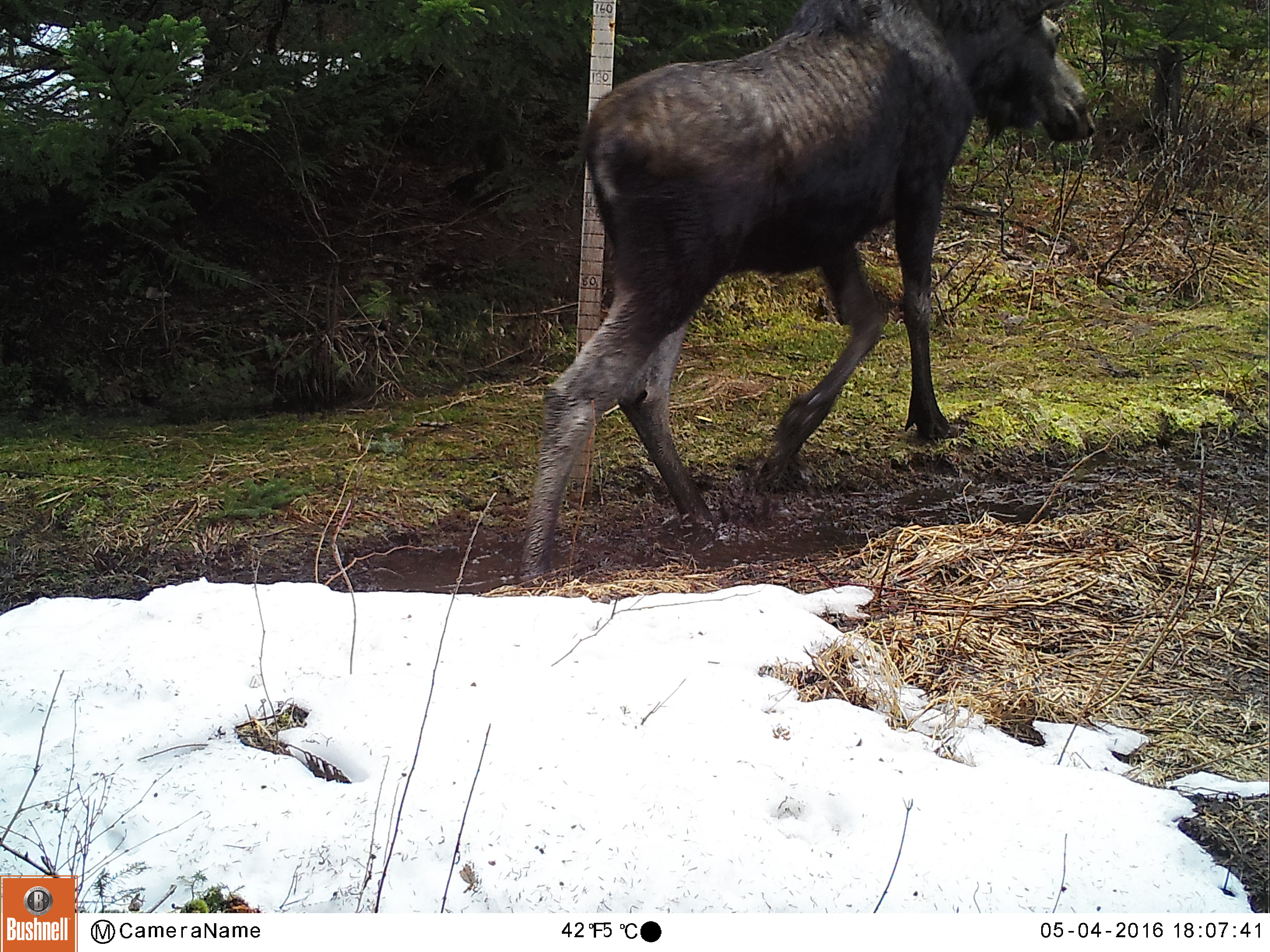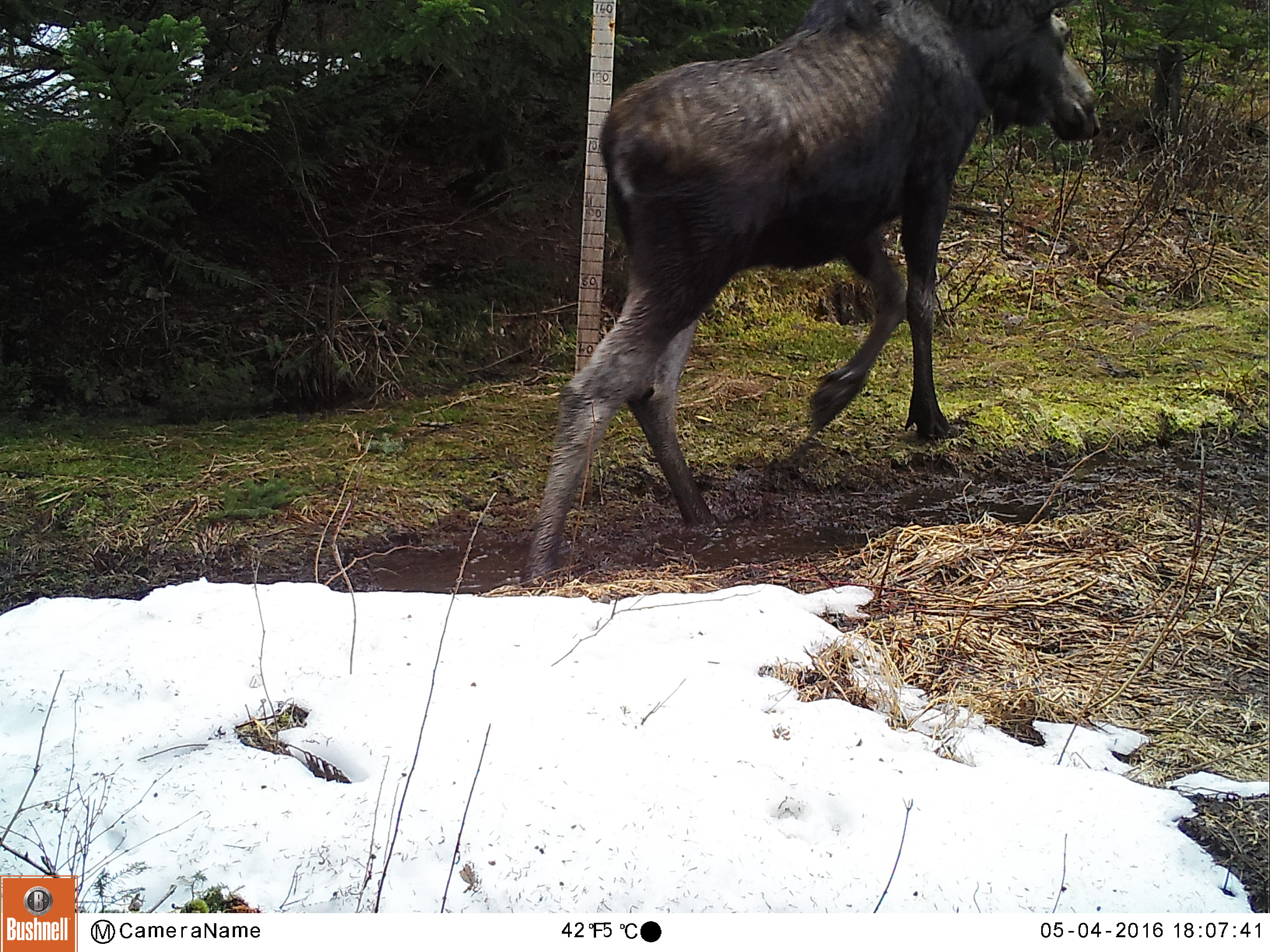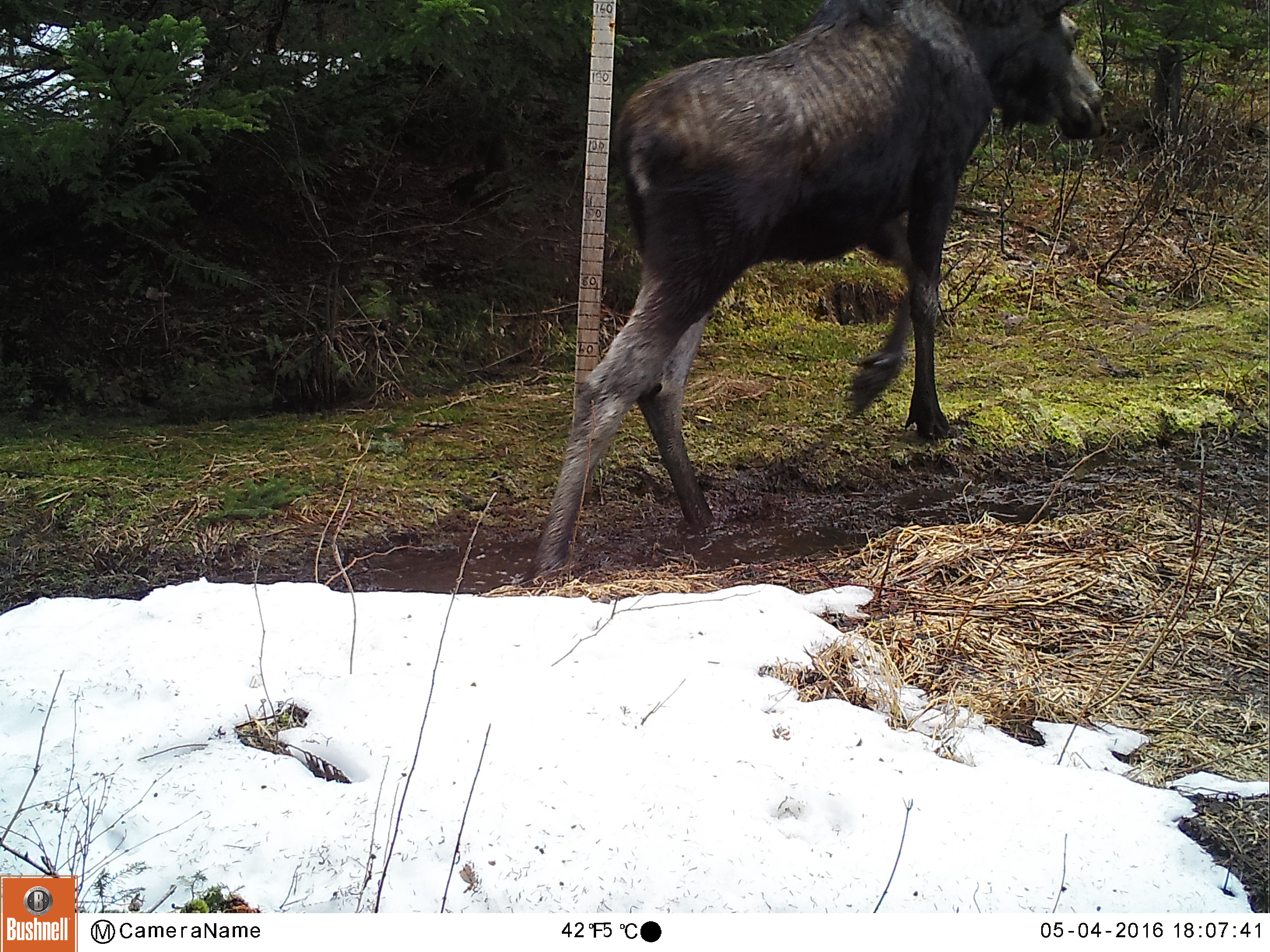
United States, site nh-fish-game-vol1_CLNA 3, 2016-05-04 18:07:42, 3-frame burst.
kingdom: Animalia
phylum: Chordata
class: Mammalia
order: Artiodactyla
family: Cervidae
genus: Alces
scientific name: Alces alces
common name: moose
Moose (Alces alces).